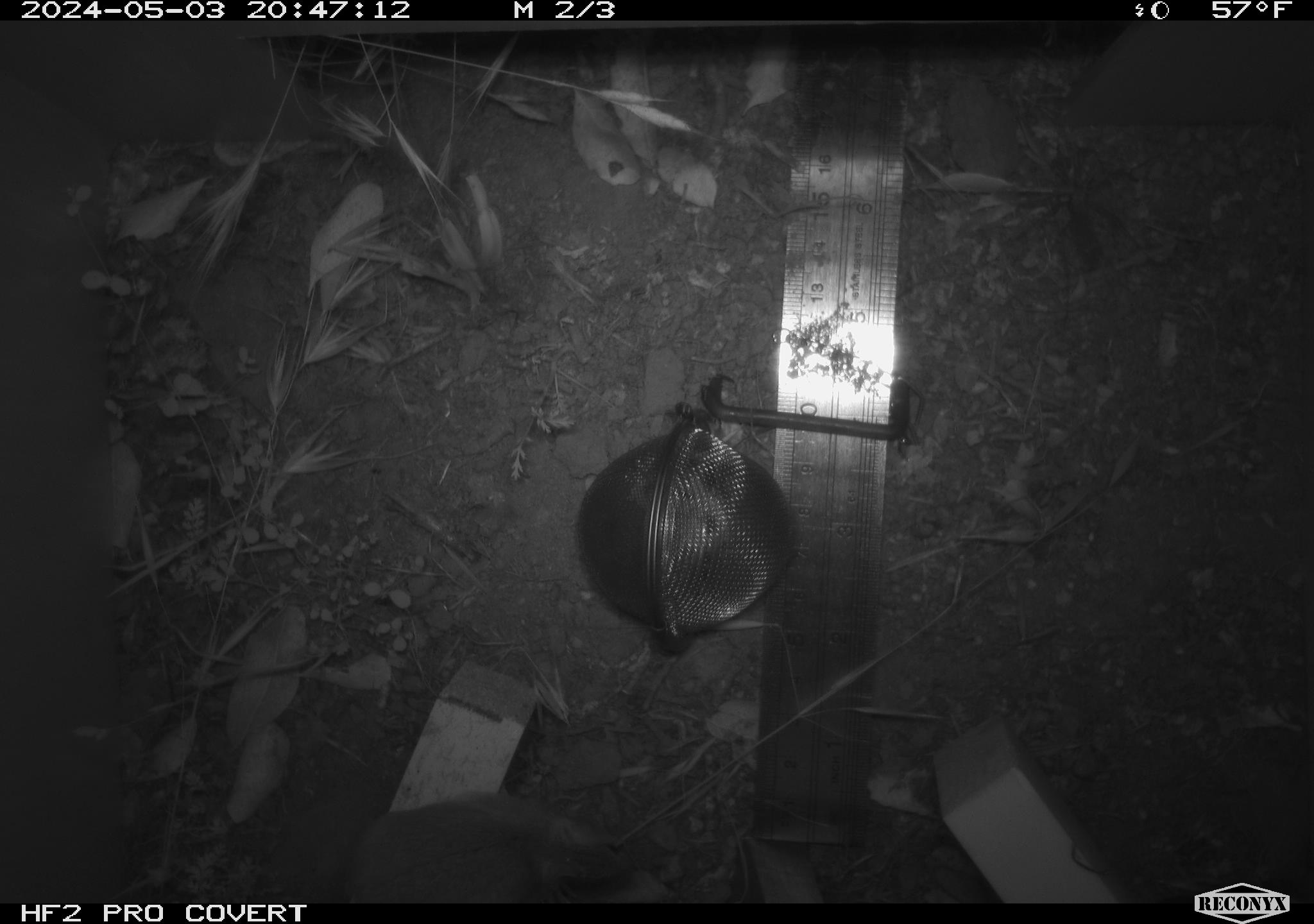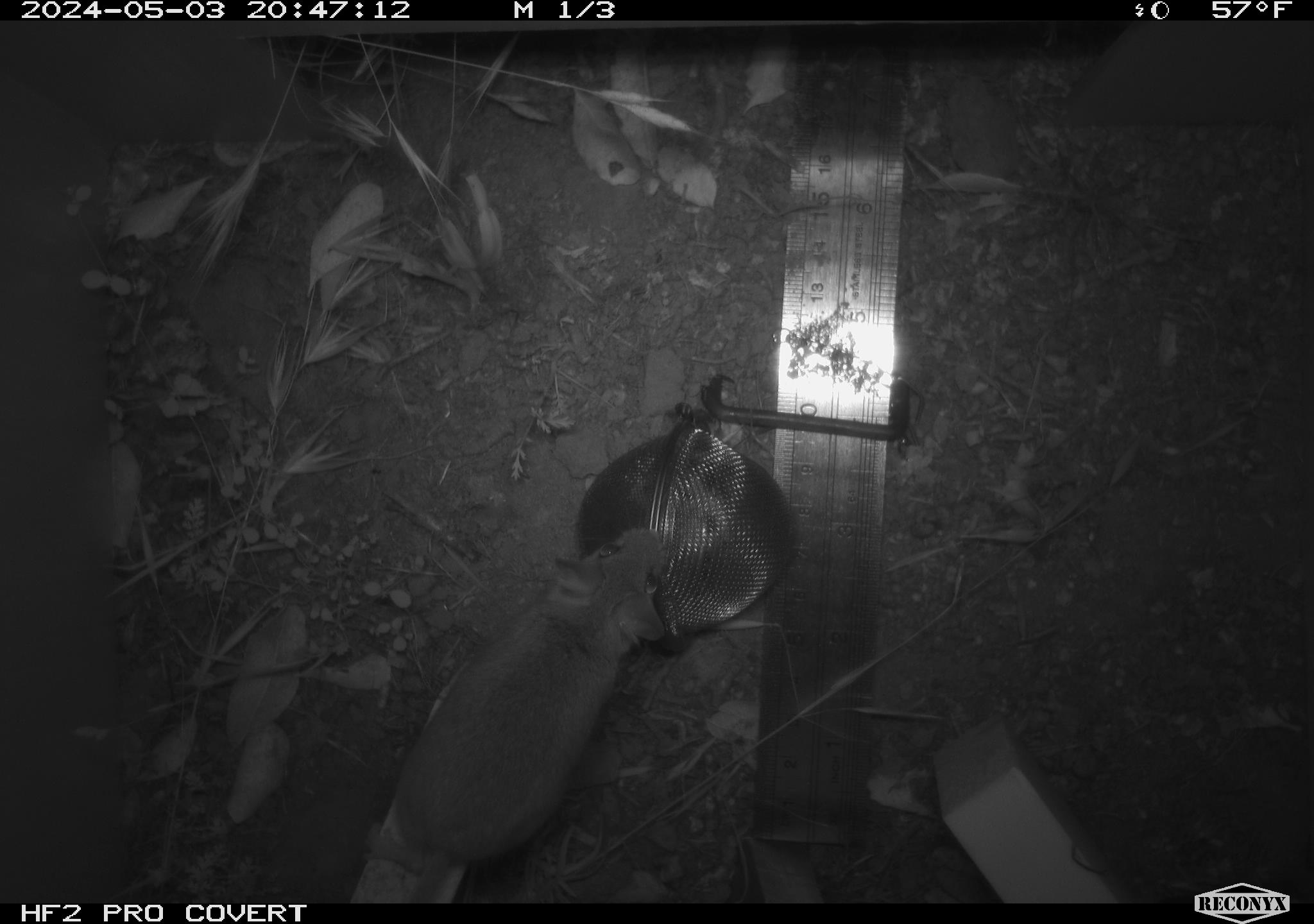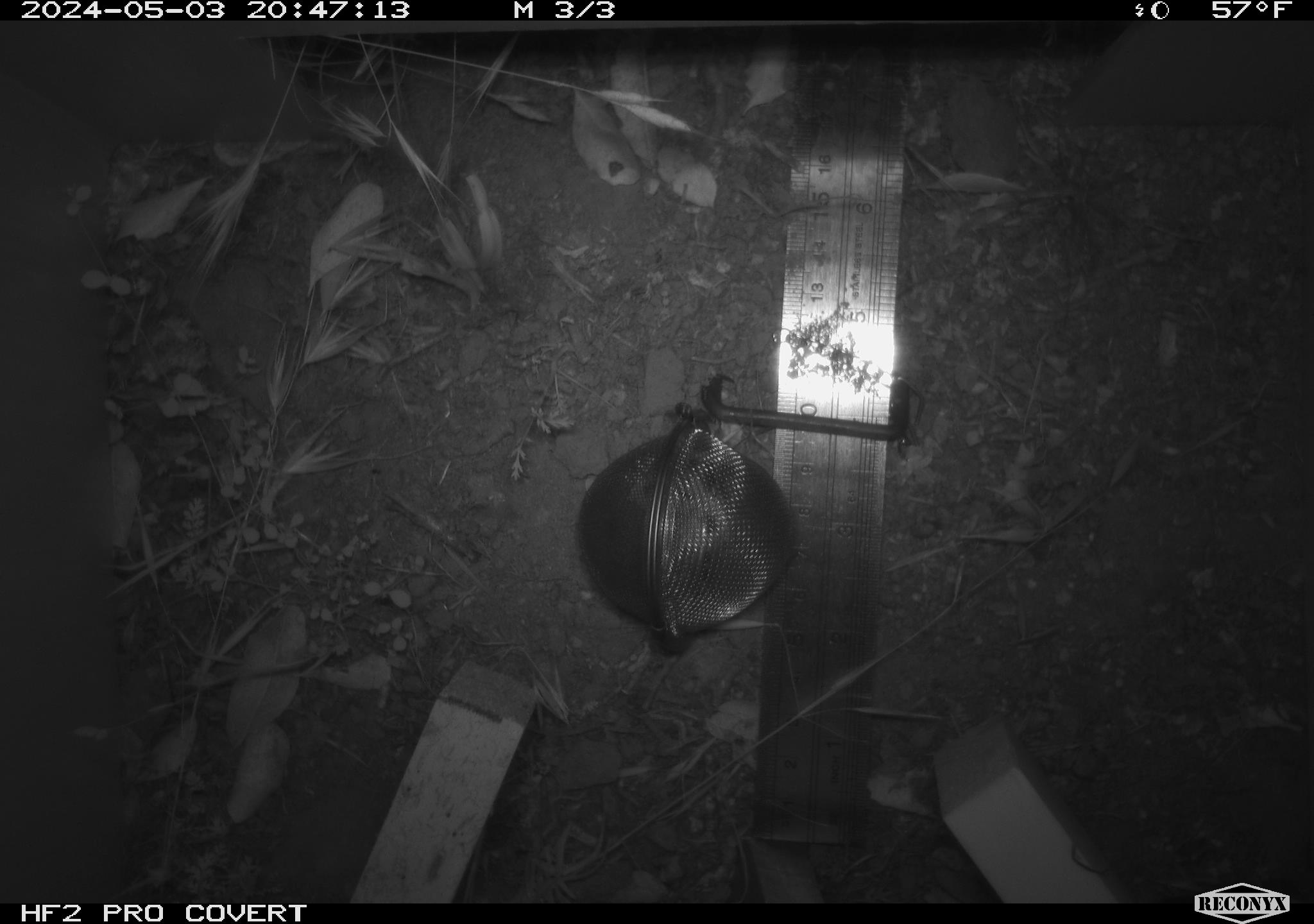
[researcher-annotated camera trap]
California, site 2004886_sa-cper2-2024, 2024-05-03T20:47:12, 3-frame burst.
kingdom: Animalia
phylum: Chordata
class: Mammalia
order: Rodentia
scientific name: Rodentia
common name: rodent